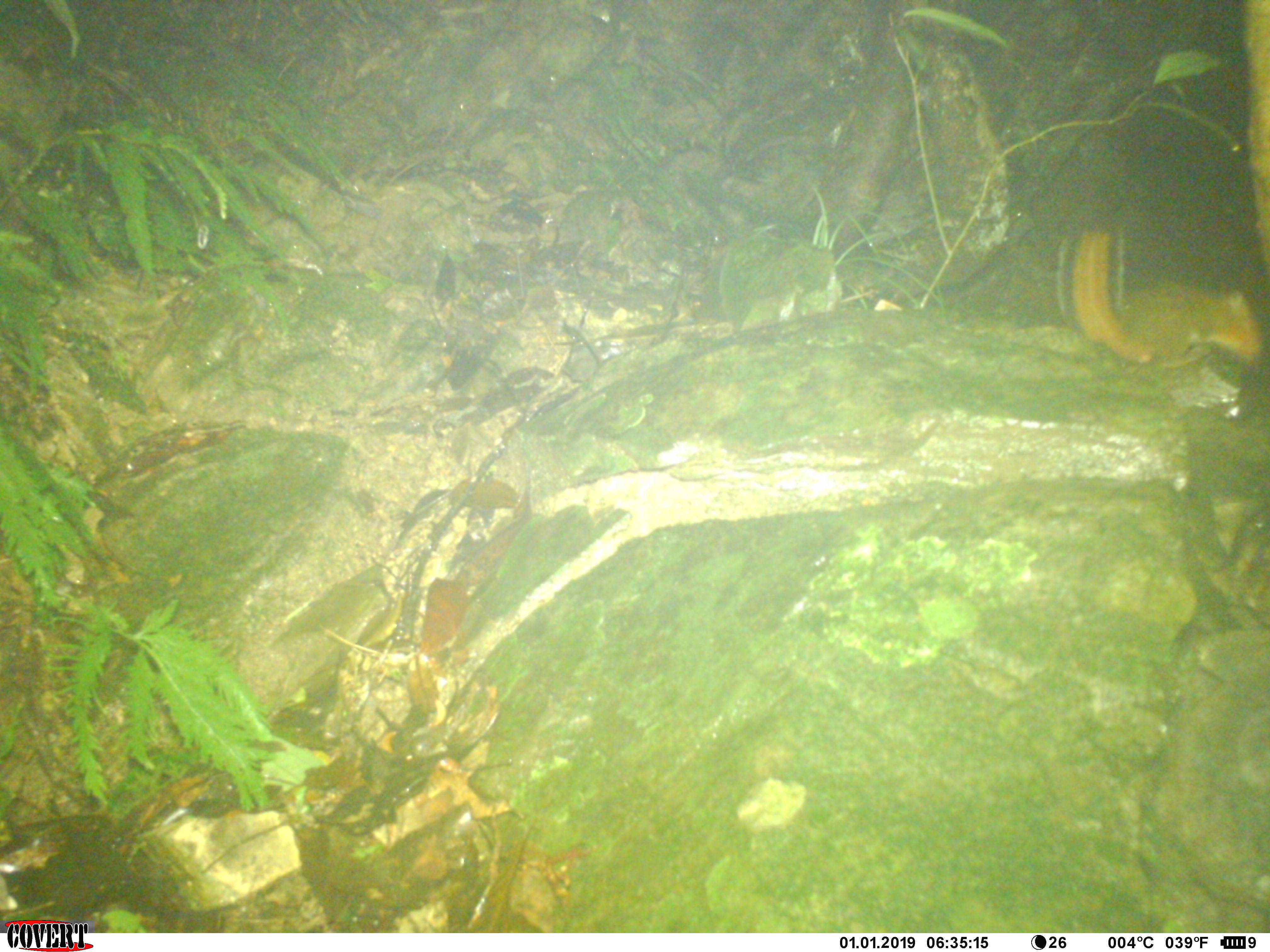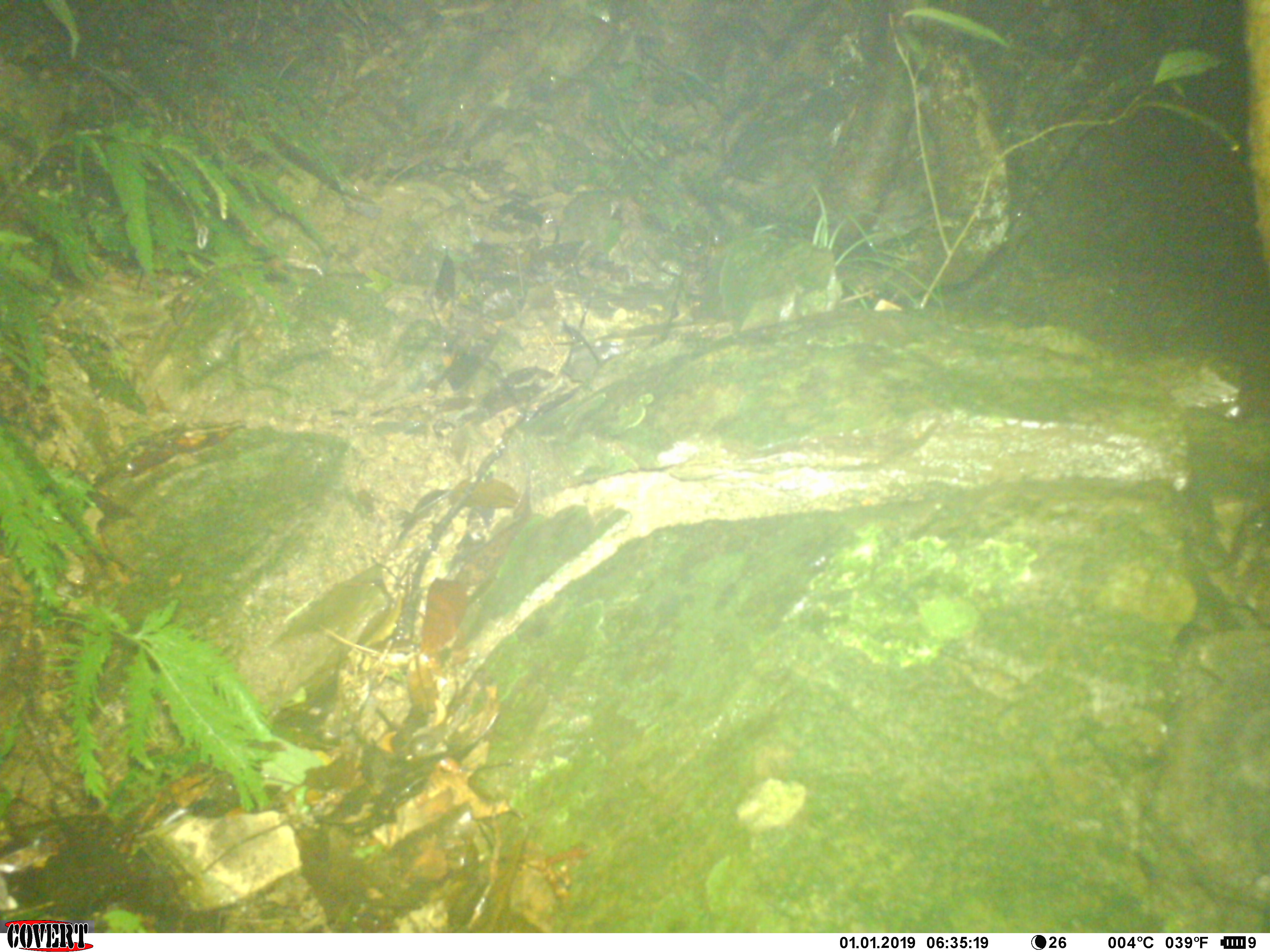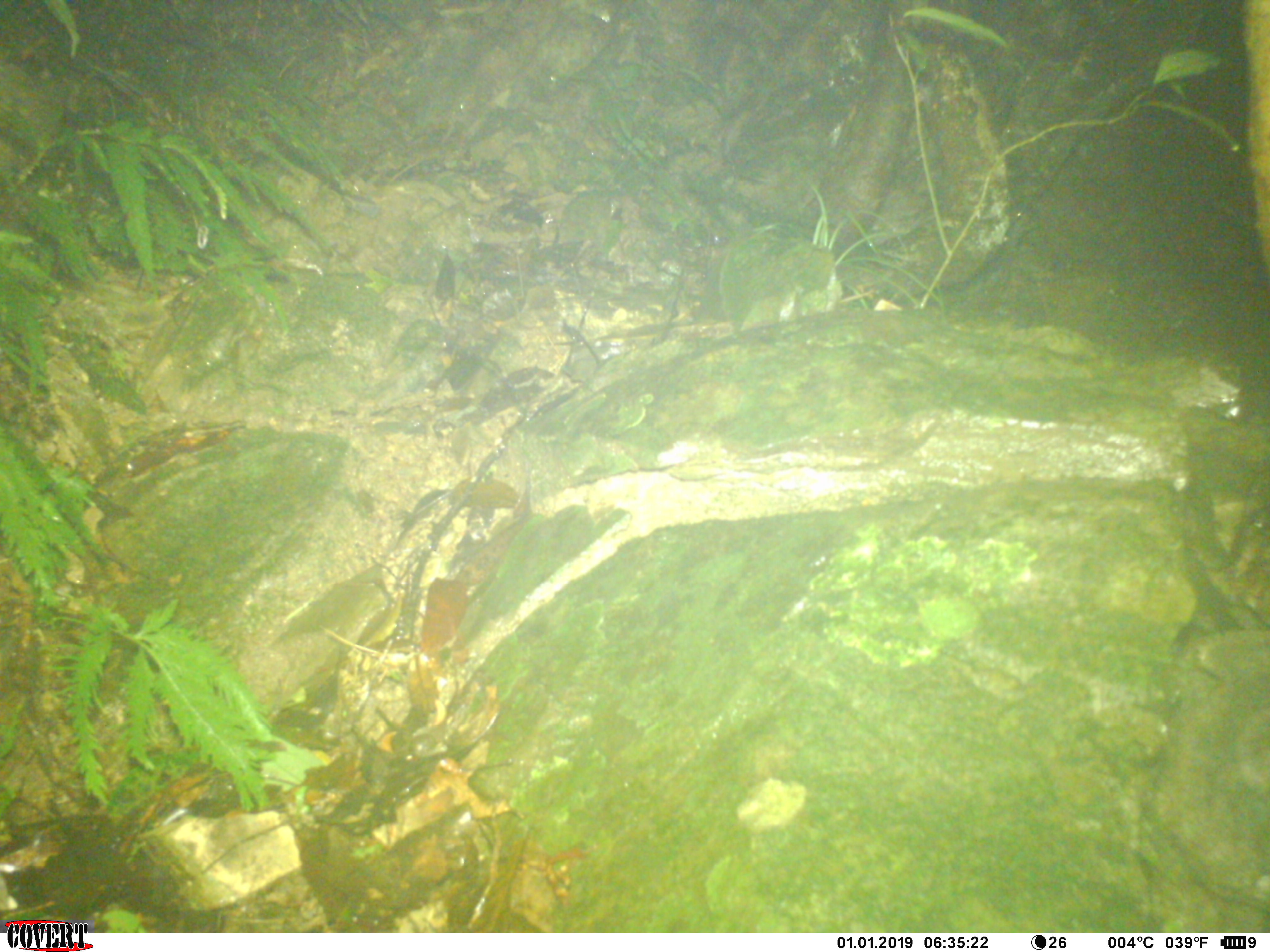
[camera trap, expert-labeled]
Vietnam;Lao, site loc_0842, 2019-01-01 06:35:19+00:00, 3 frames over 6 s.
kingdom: Animalia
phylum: Chordata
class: Mammalia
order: Rodentia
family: Sciuridae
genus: Dremomys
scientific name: Dremomys rufigenis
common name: red-cheeked squirrel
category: red cheeked squirrel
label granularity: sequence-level